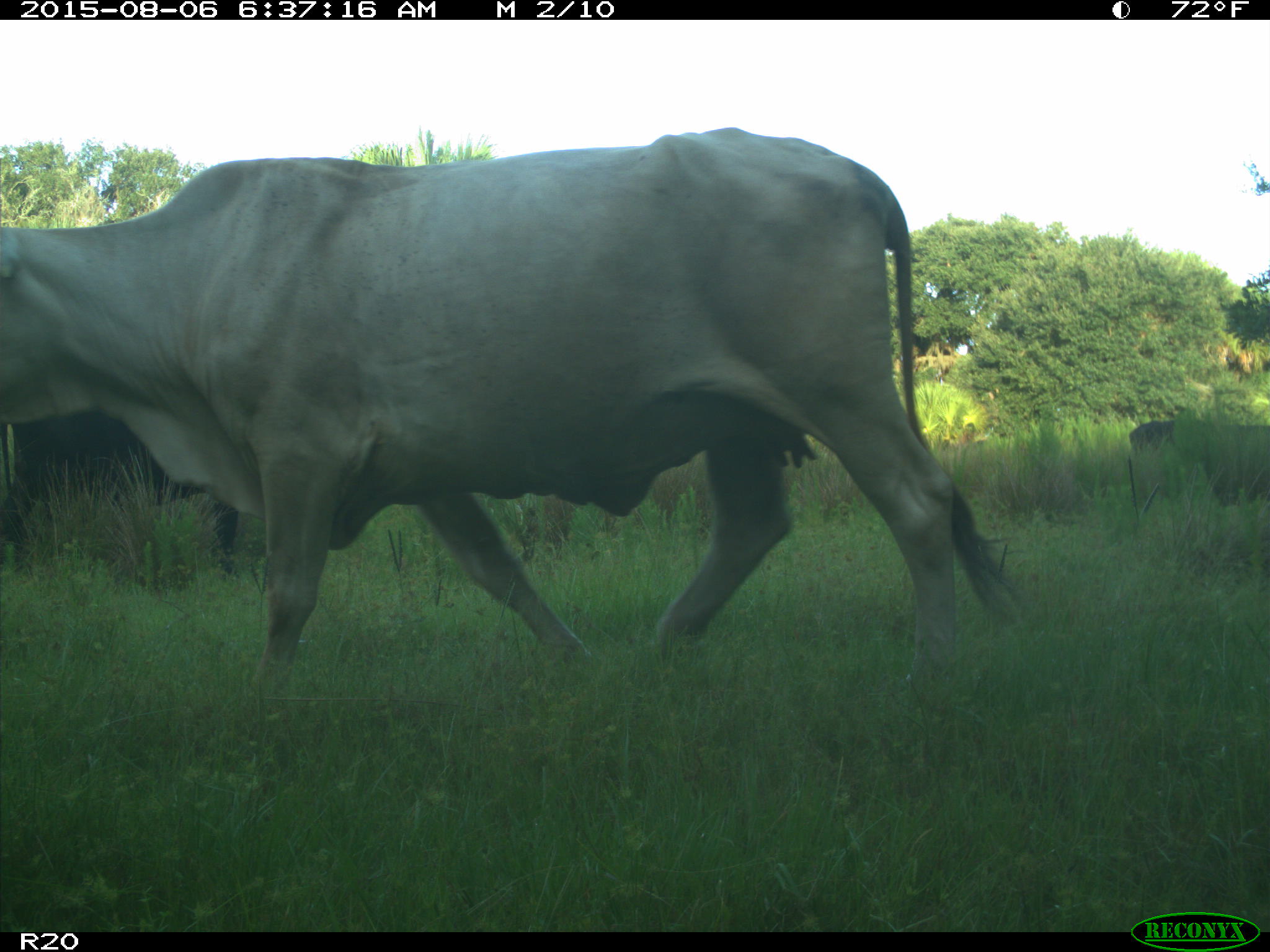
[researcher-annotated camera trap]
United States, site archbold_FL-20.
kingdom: Animalia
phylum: Chordata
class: Mammalia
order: Artiodactyla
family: Bovidae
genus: Bos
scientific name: Bos taurus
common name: domestic cow